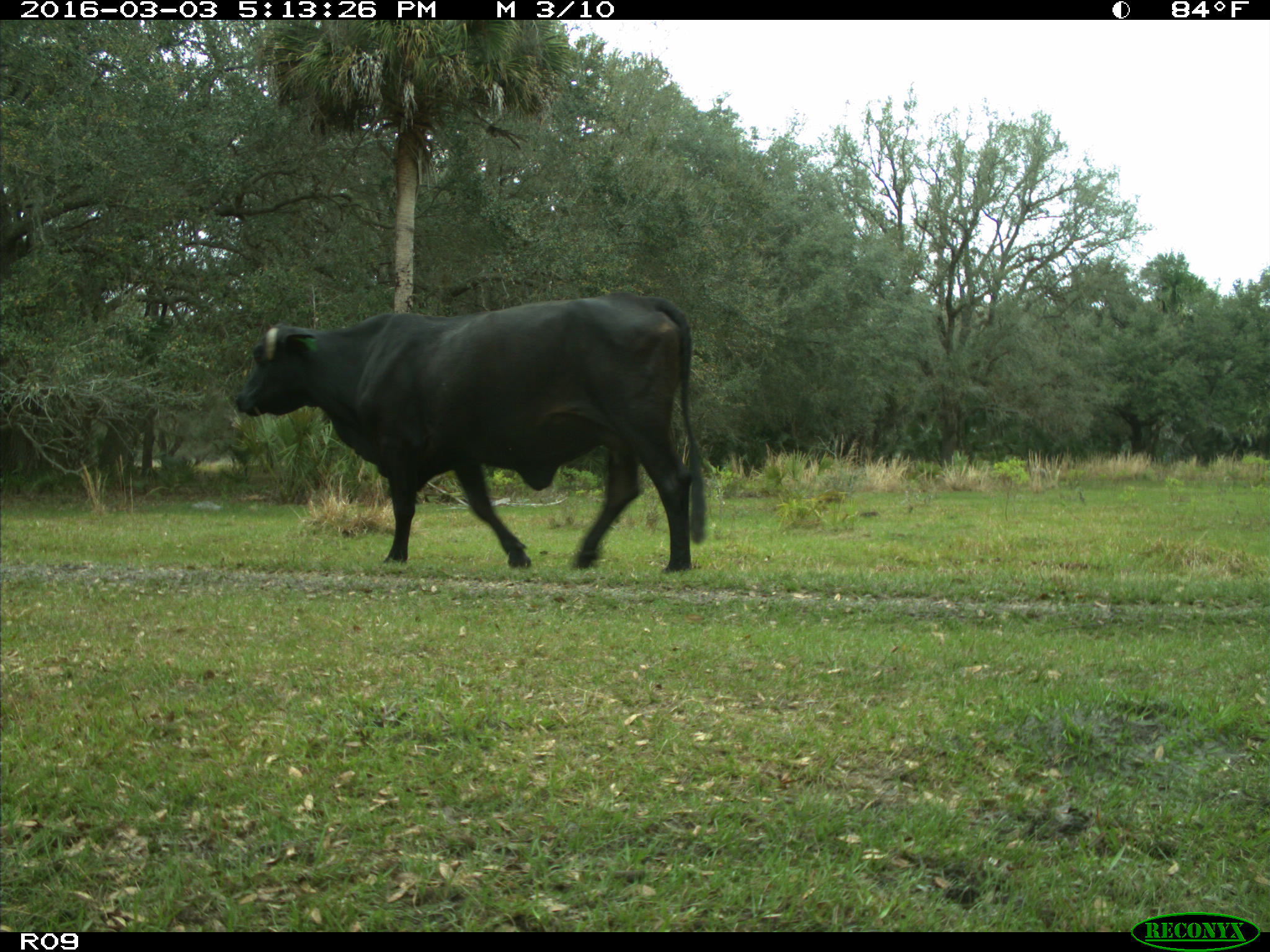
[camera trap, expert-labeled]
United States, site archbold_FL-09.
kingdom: Animalia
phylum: Chordata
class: Mammalia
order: Artiodactyla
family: Bovidae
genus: Bos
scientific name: Bos taurus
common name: domestic cow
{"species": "Bos taurus (domestic cow)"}